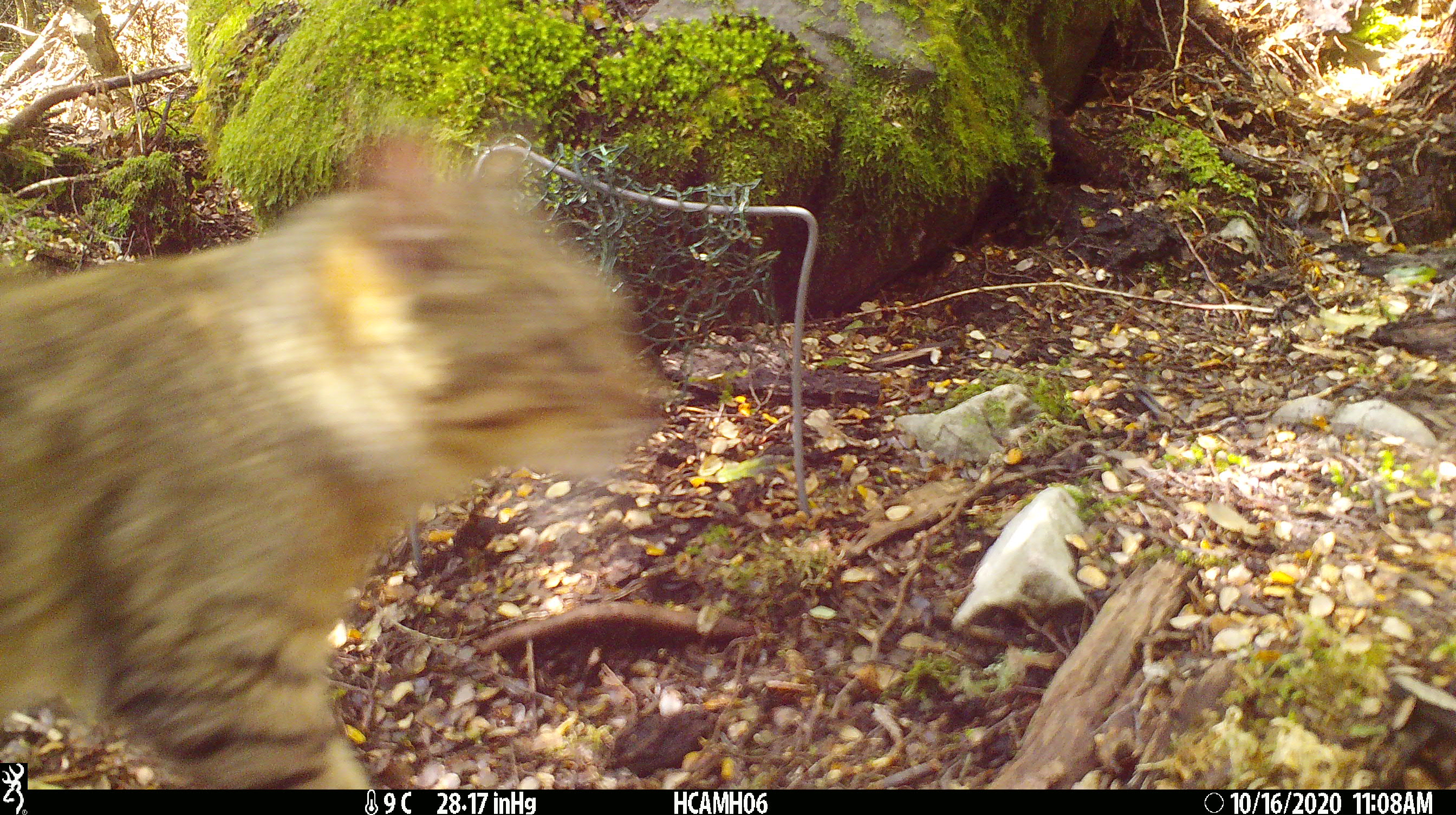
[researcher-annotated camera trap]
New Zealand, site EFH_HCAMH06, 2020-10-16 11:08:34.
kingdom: Animalia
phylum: Chordata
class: Mammalia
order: Carnivora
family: Felidae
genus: Felis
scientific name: Felis catus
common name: domestic cat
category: cat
Cat (domestic cat) (Felis catus).